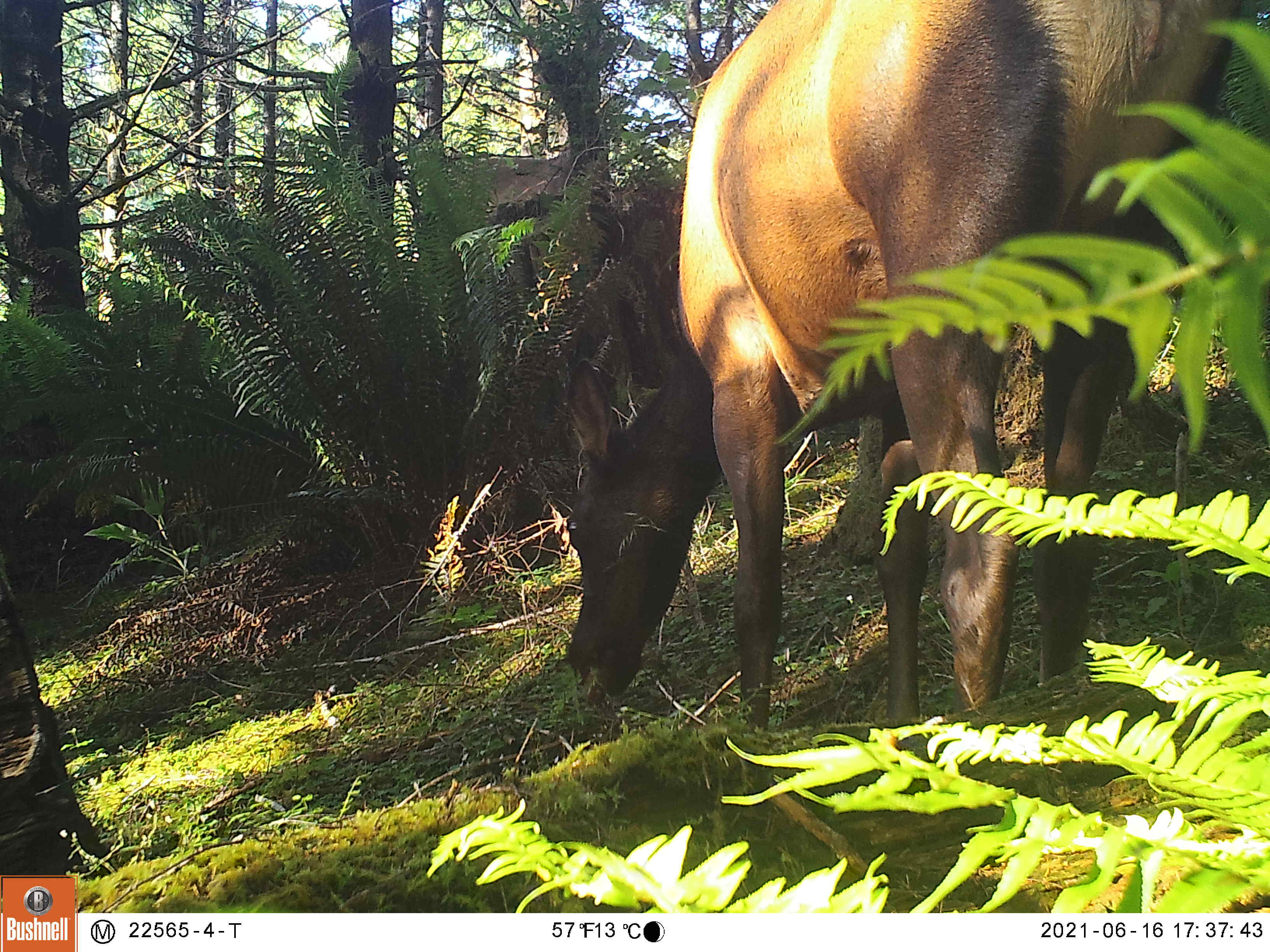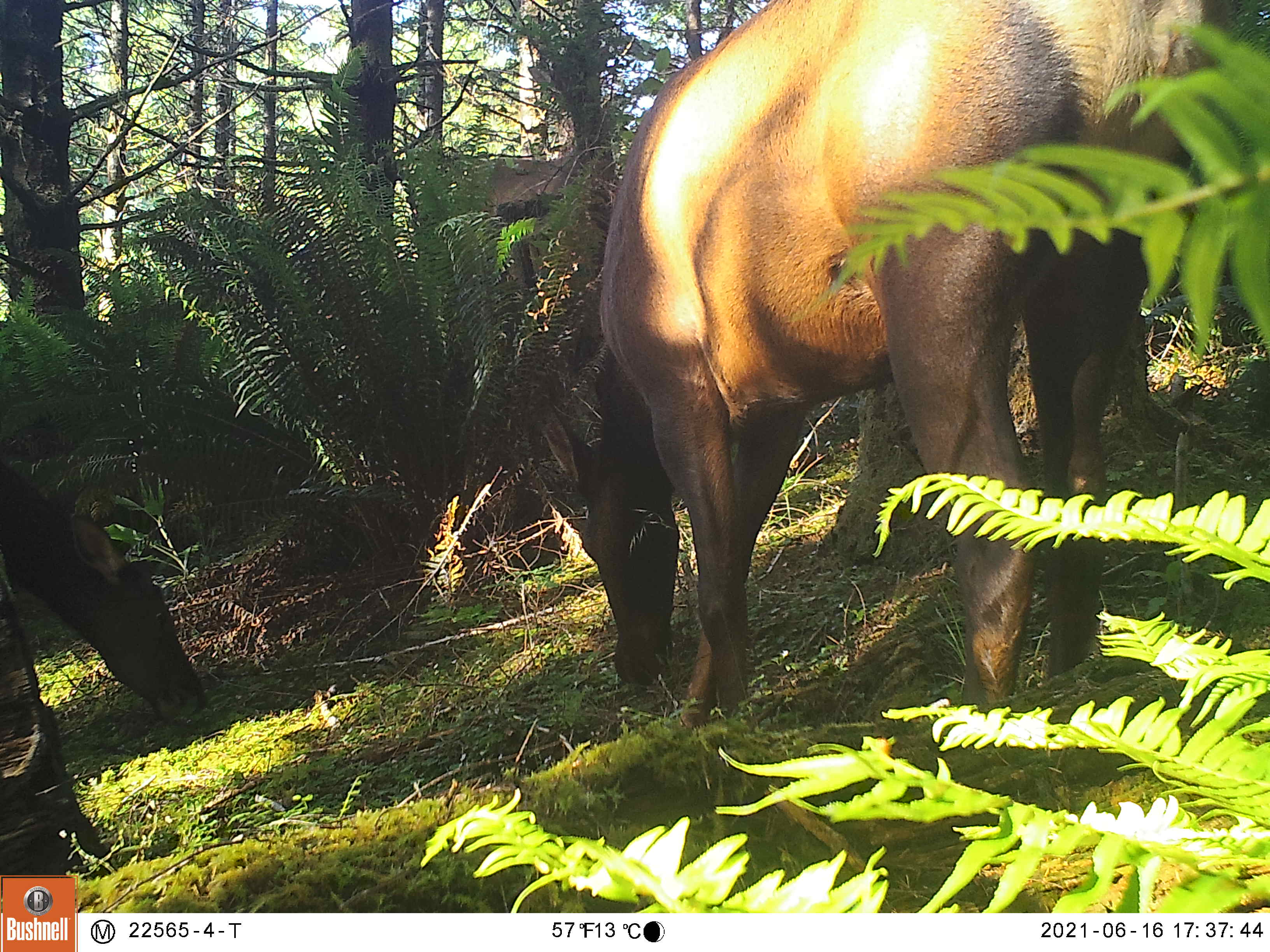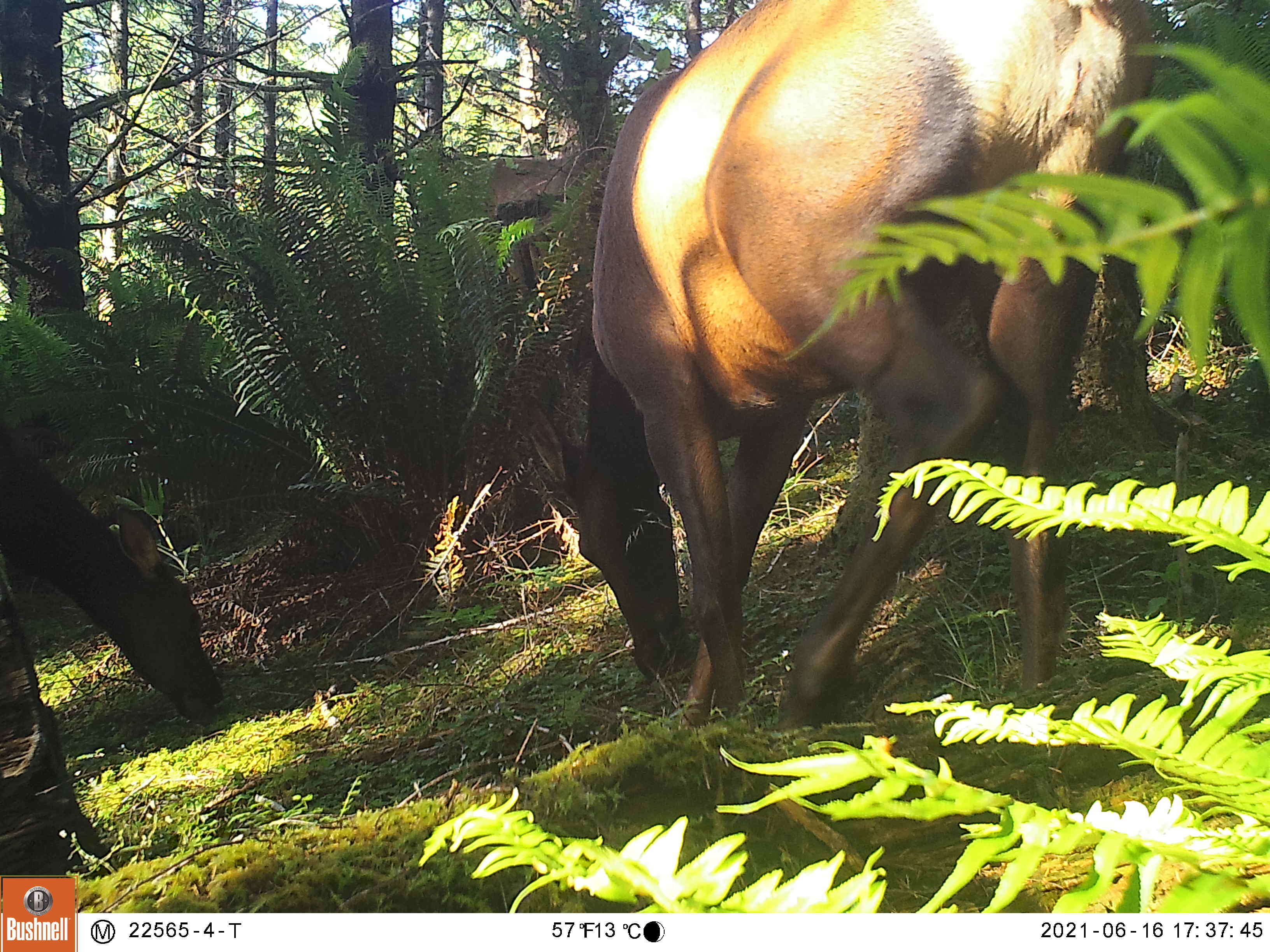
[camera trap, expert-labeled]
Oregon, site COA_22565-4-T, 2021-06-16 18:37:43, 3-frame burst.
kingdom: Animalia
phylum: Chordata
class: Mammalia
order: Artiodactyla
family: Cervidae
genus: Cervus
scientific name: Cervus canadensis roosevelti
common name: roosevelt elk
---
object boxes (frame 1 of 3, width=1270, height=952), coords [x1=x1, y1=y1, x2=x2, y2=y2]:
roosevelt elk: [x1=540, y1=12, x2=1222, y2=747]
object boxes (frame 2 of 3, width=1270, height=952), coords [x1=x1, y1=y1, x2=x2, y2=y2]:
roosevelt elk: [x1=528, y1=7, x2=1219, y2=744]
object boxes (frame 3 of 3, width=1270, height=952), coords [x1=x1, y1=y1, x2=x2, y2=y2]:
roosevelt elk: [x1=490, y1=7, x2=1181, y2=751]; [x1=0, y1=364, x2=251, y2=752]